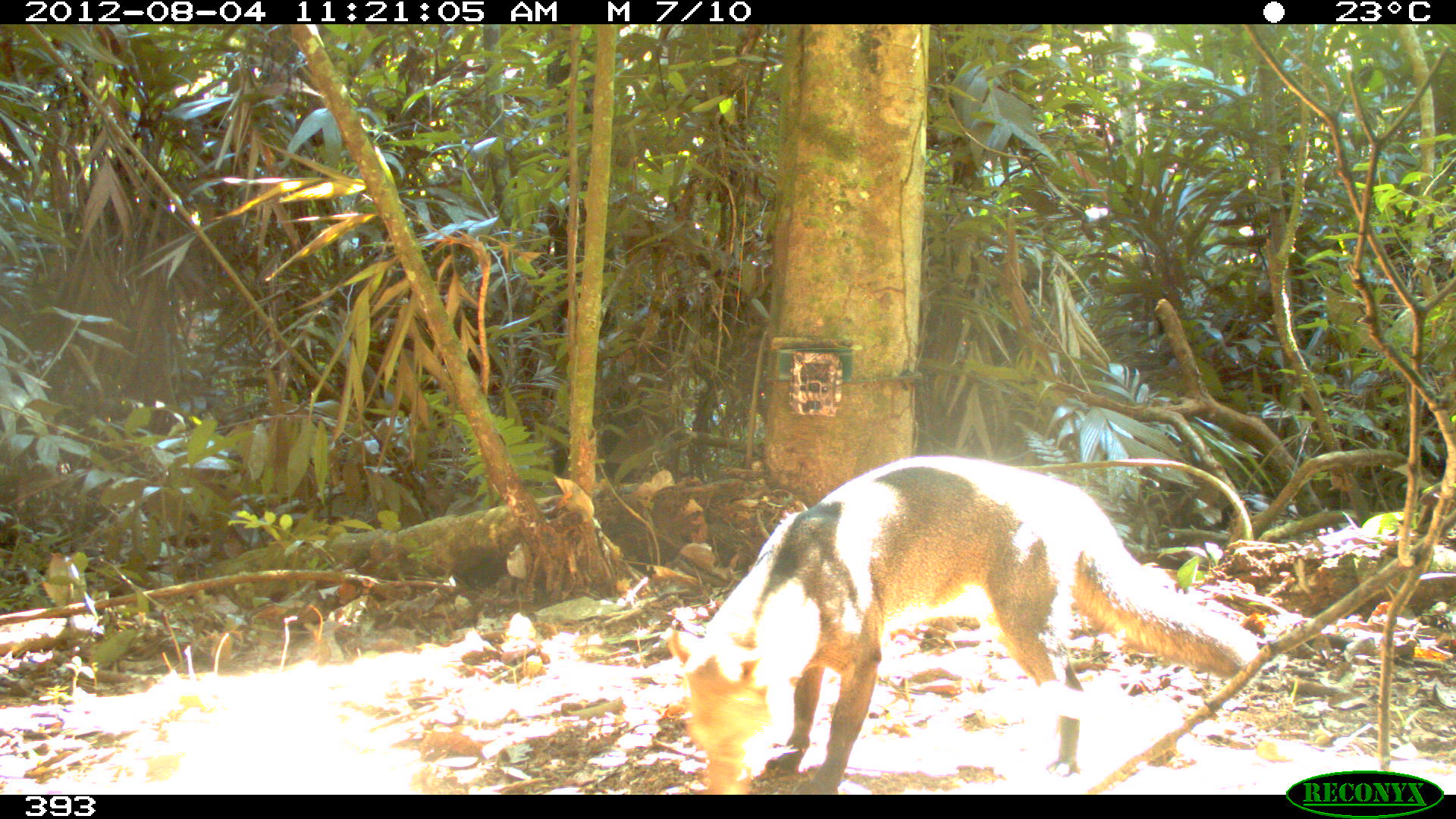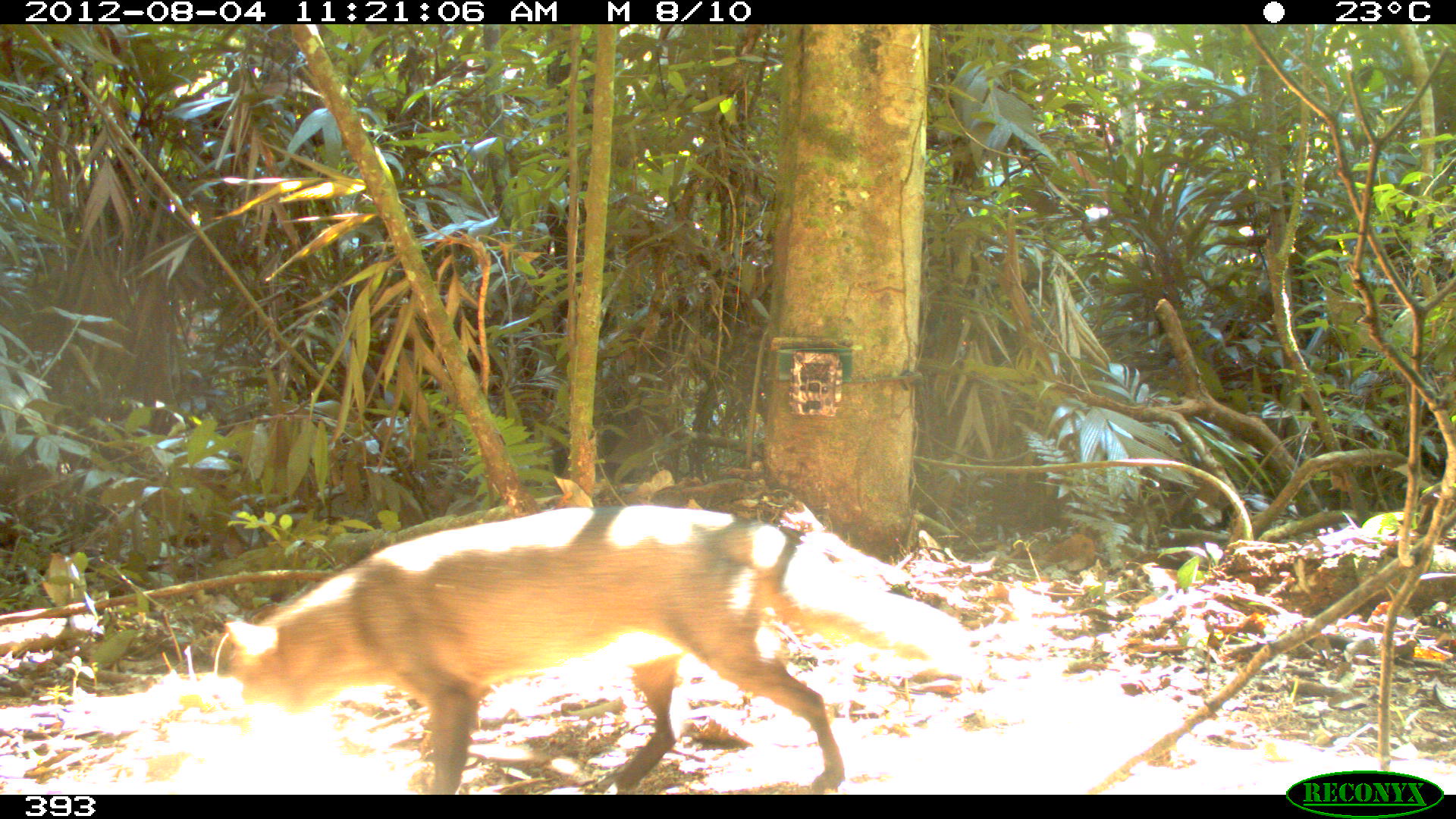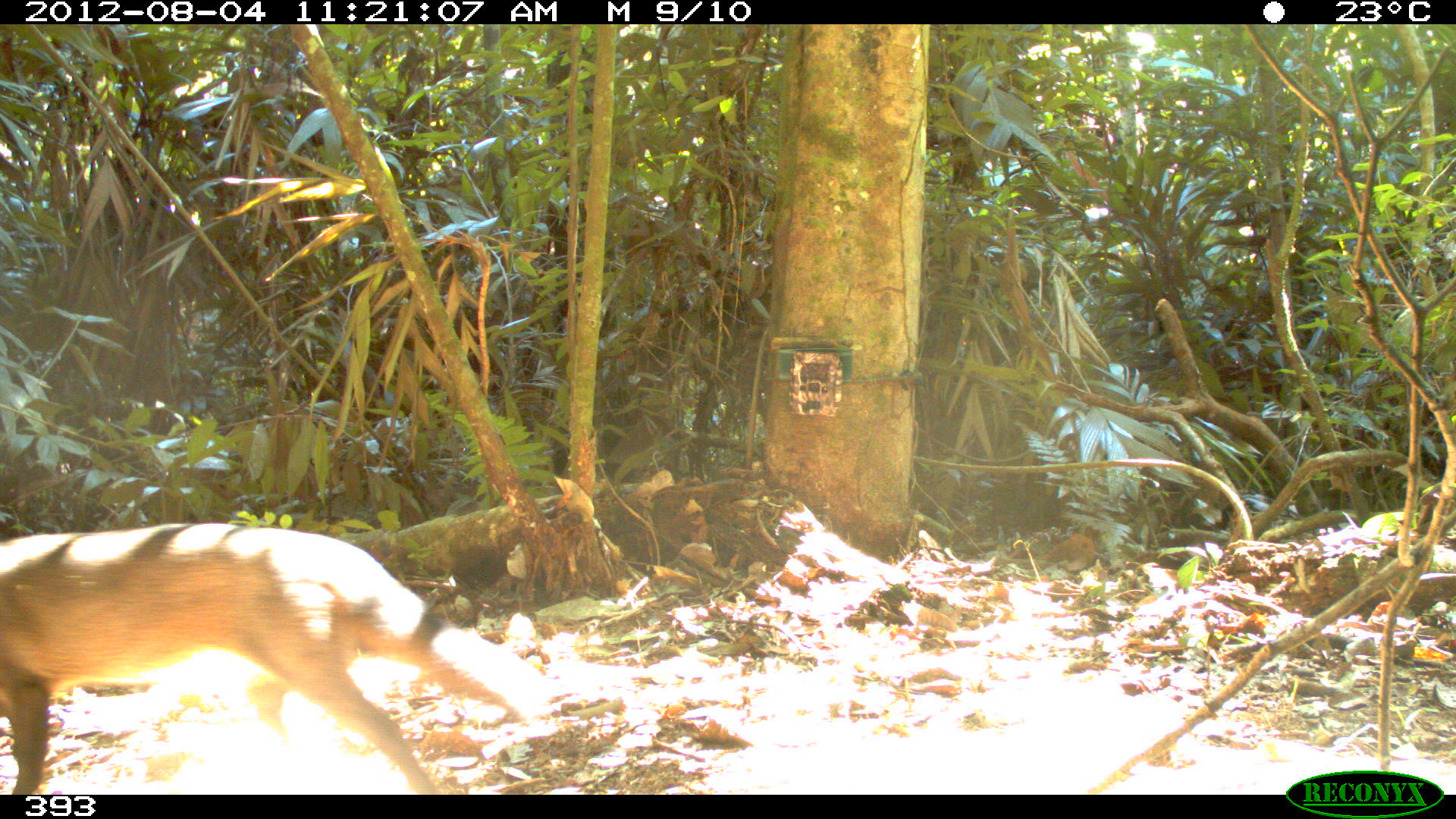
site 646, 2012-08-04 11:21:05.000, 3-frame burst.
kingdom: Animalia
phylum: Chordata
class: Mammalia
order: Carnivora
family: Canidae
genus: Atelocynus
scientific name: Atelocynus microtis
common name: short-eared dog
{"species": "Atelocynus microtis (short-eared dog)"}